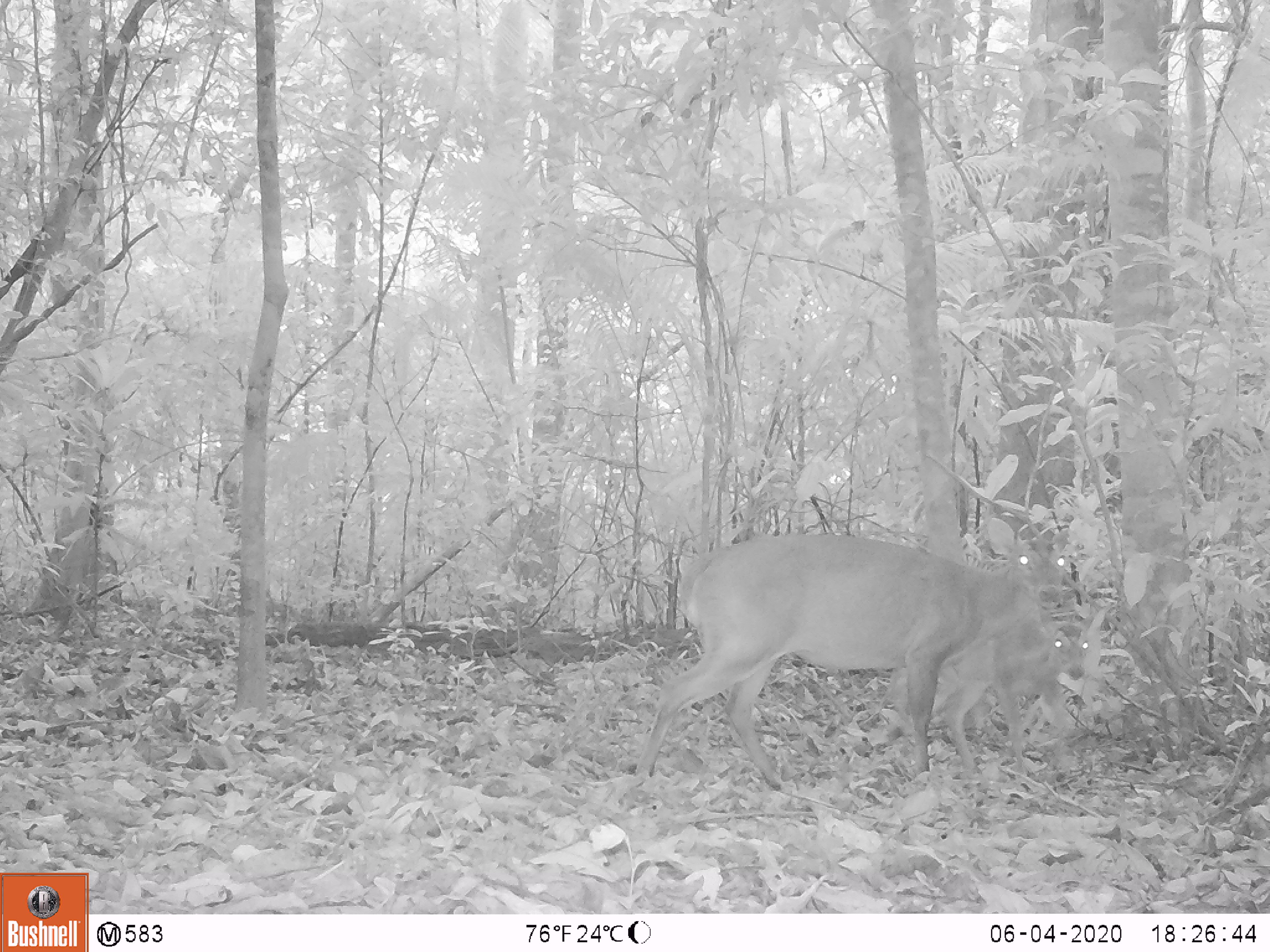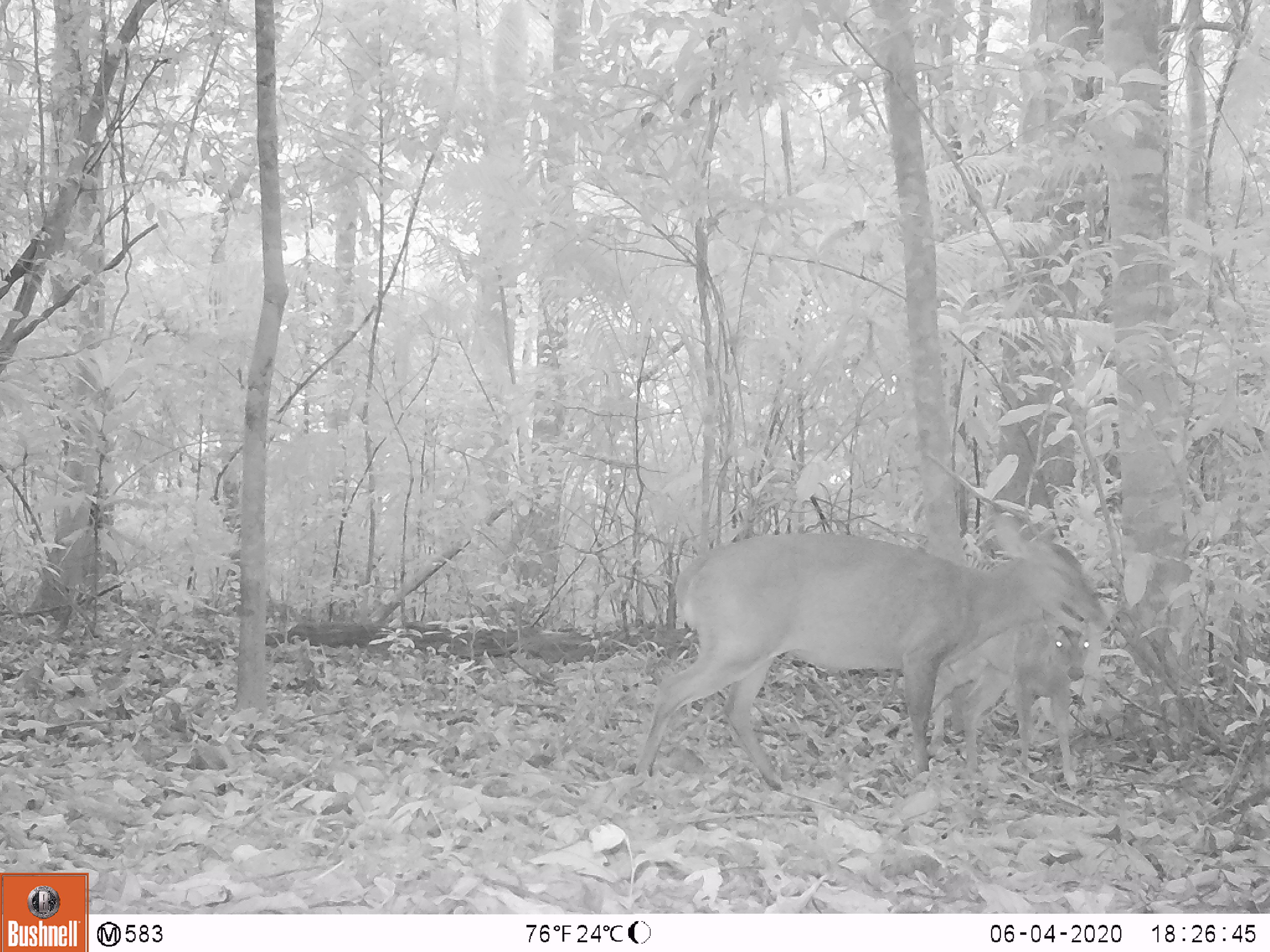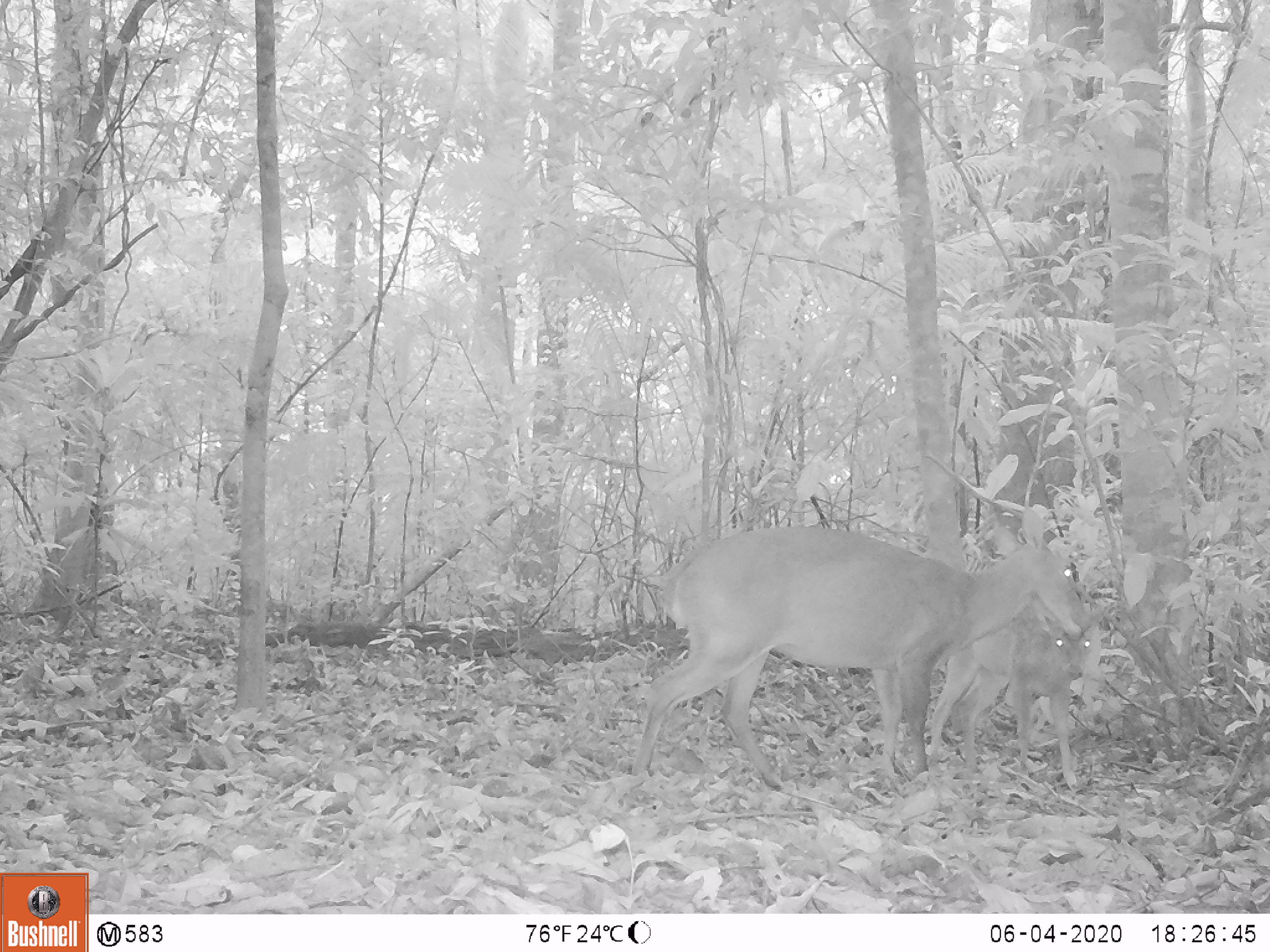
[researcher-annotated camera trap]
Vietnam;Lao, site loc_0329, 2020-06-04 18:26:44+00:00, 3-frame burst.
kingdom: Animalia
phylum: Chordata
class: Mammalia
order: Artiodactyla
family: Cervidae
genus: Muntiacus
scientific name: Muntiacus vuquangensis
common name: large-antlered muntjac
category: large antlered muntjac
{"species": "large antlered muntjac (large-antlered muntjac) (Muntiacus vuquangensis)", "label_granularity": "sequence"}